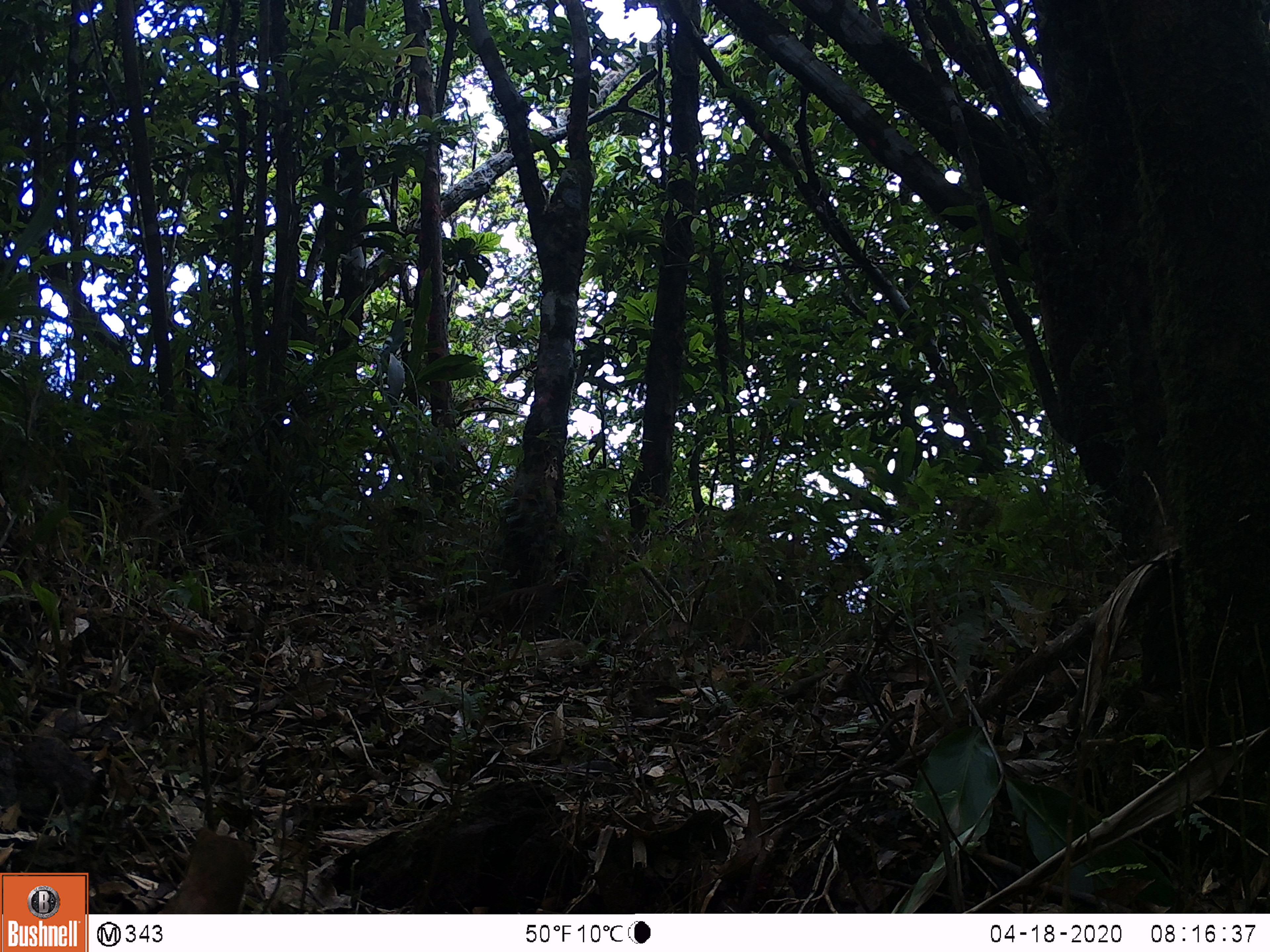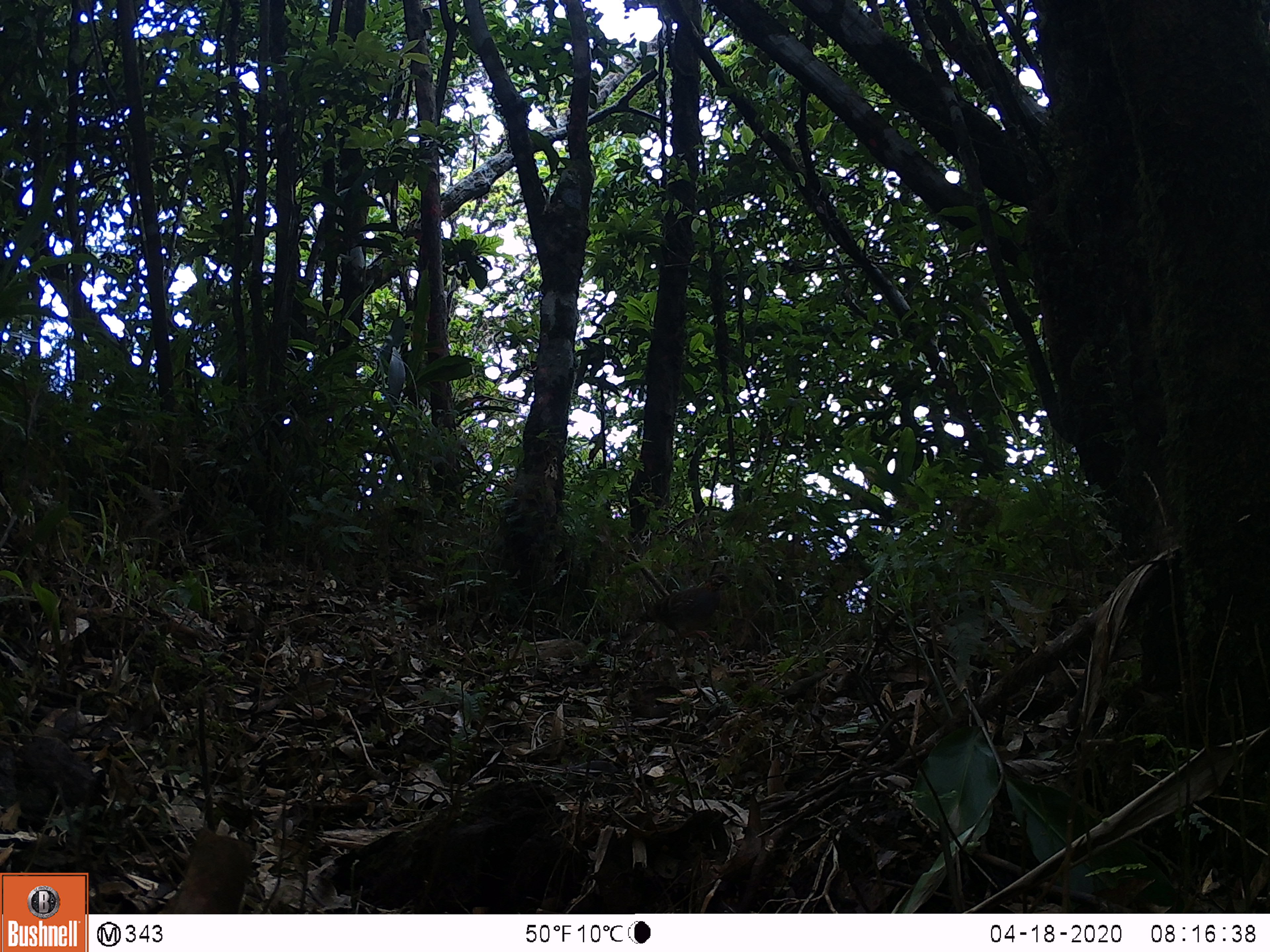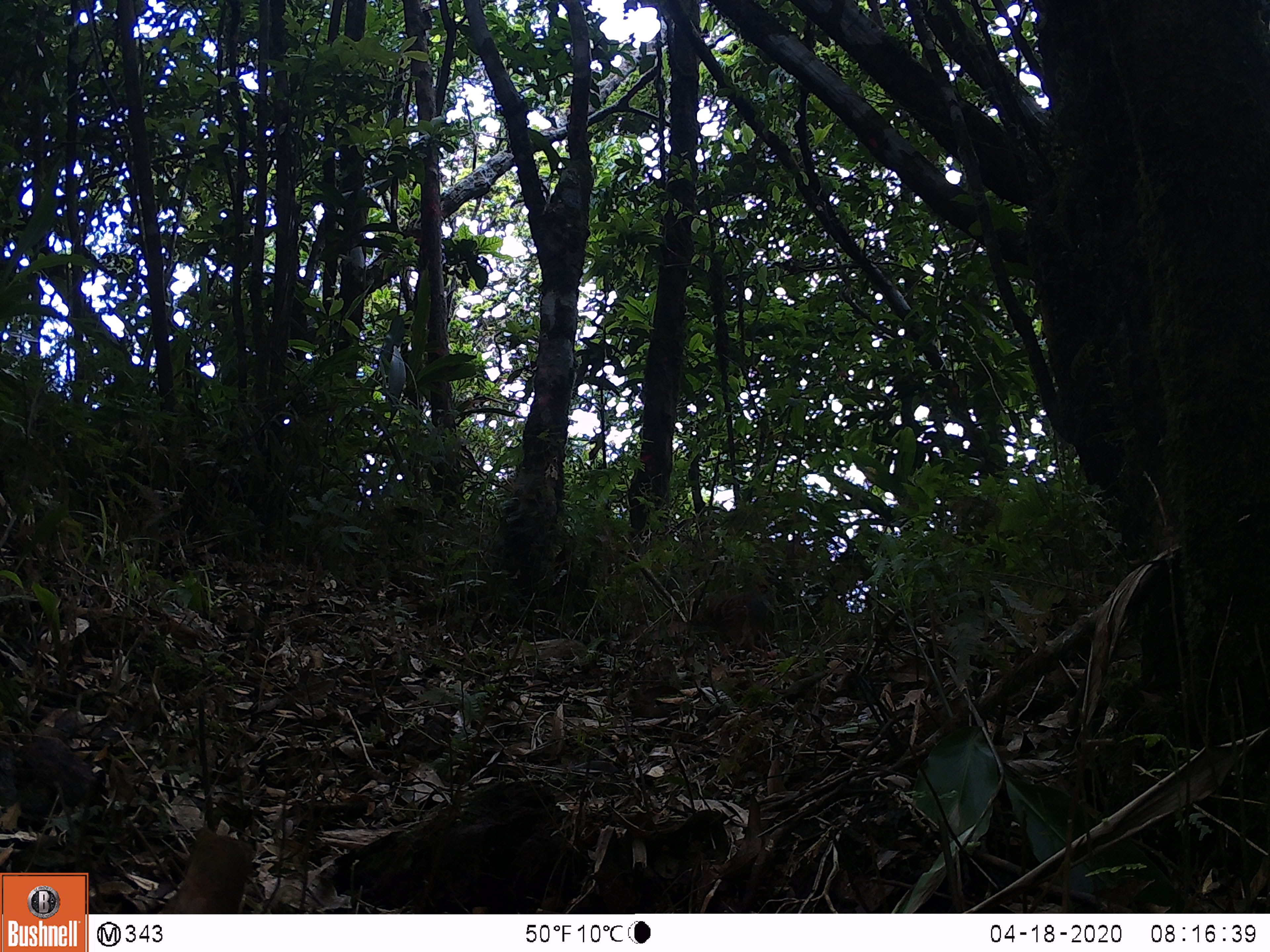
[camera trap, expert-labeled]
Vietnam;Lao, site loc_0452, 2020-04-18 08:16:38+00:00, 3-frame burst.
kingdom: Animalia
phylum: Chordata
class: Aves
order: Galliformes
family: Phasianidae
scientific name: Phasianidae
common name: partridge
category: unidentified partridge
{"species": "unidentified partridge (partridge) (Phasianidae)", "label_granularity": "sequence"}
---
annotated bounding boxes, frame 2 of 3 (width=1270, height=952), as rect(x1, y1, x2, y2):
unidentified partridge: rect(639, 572, 736, 638)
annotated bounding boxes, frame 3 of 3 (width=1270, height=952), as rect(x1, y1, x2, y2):
unidentified partridge: rect(688, 591, 777, 660)